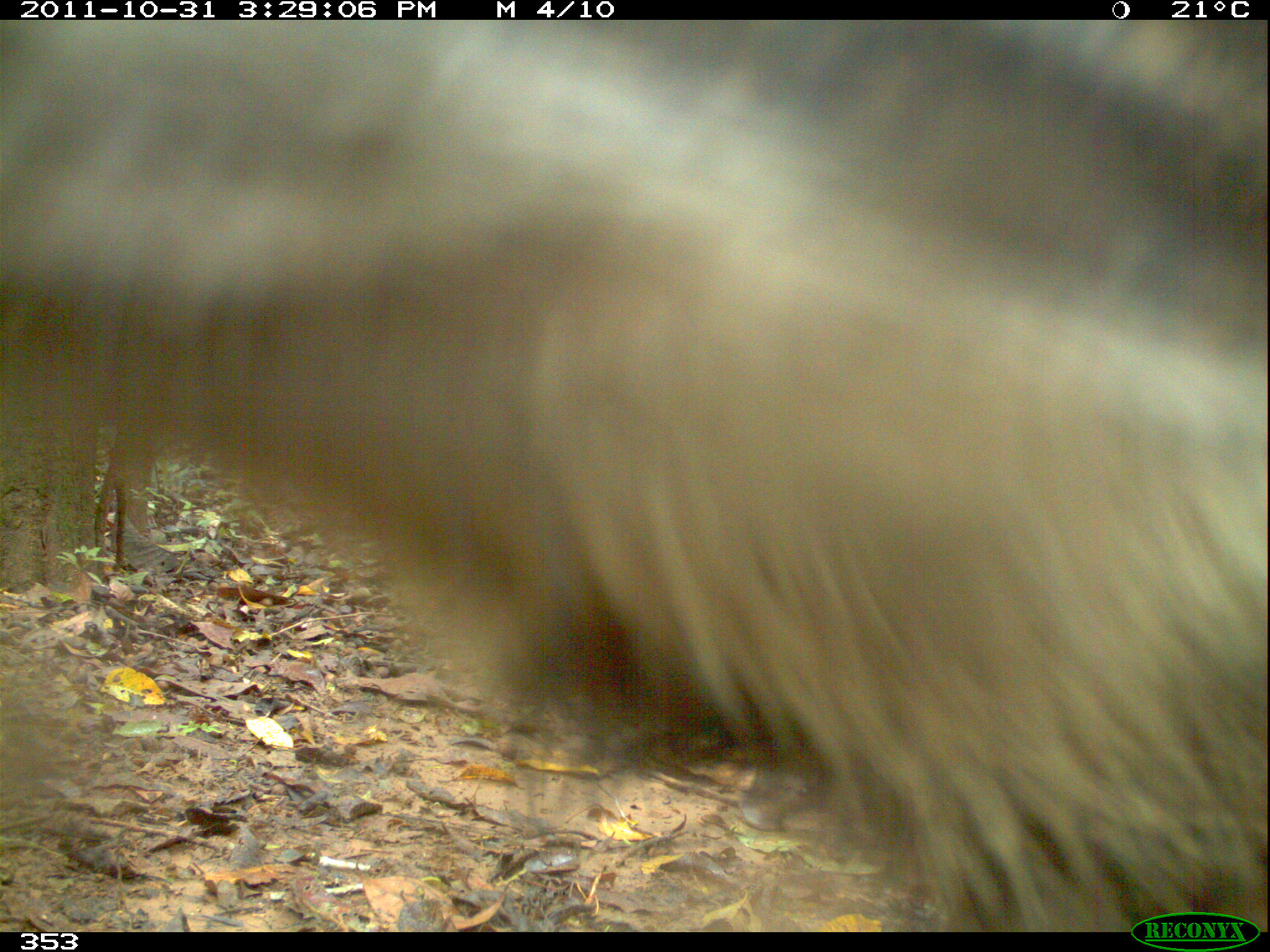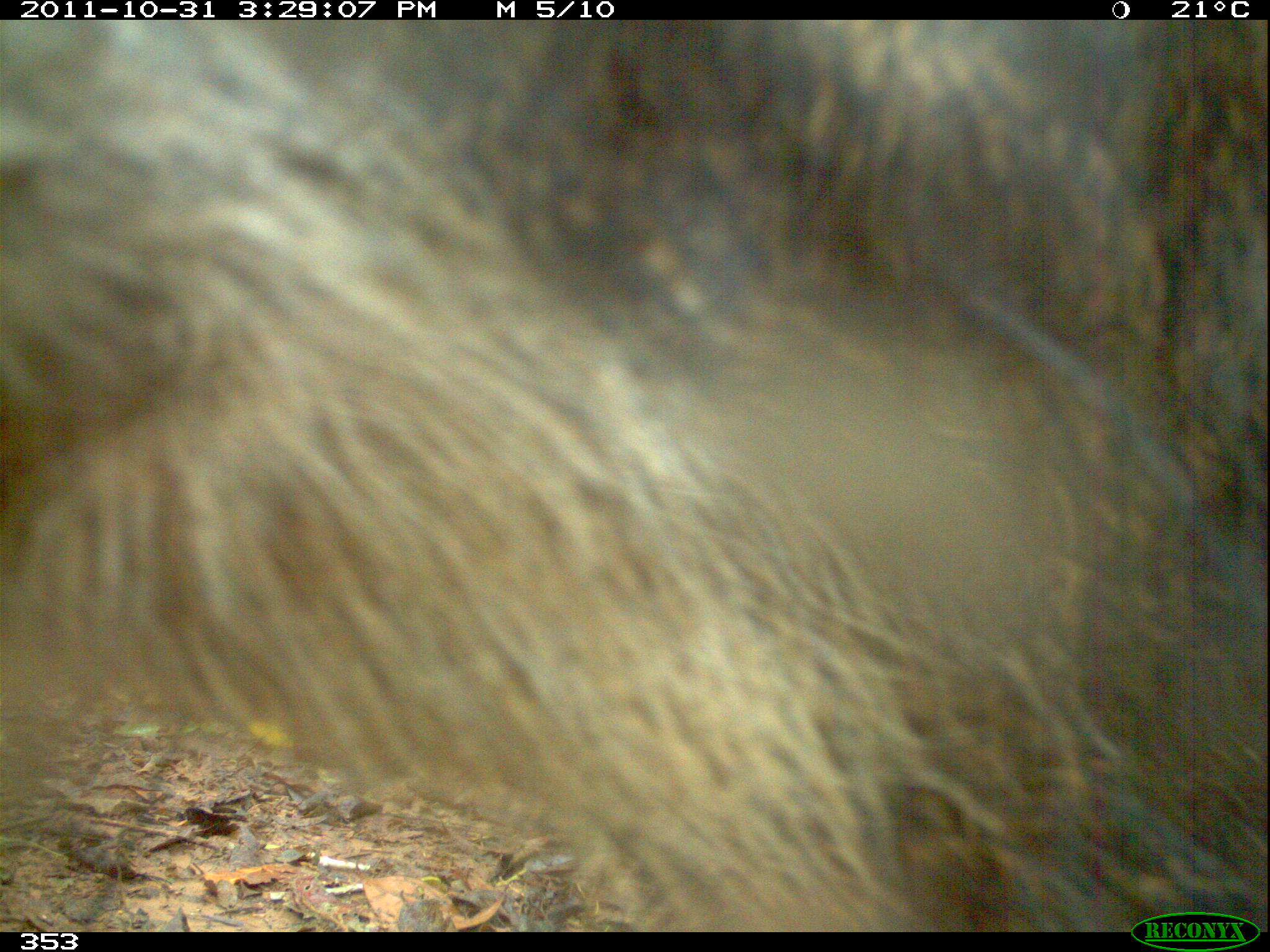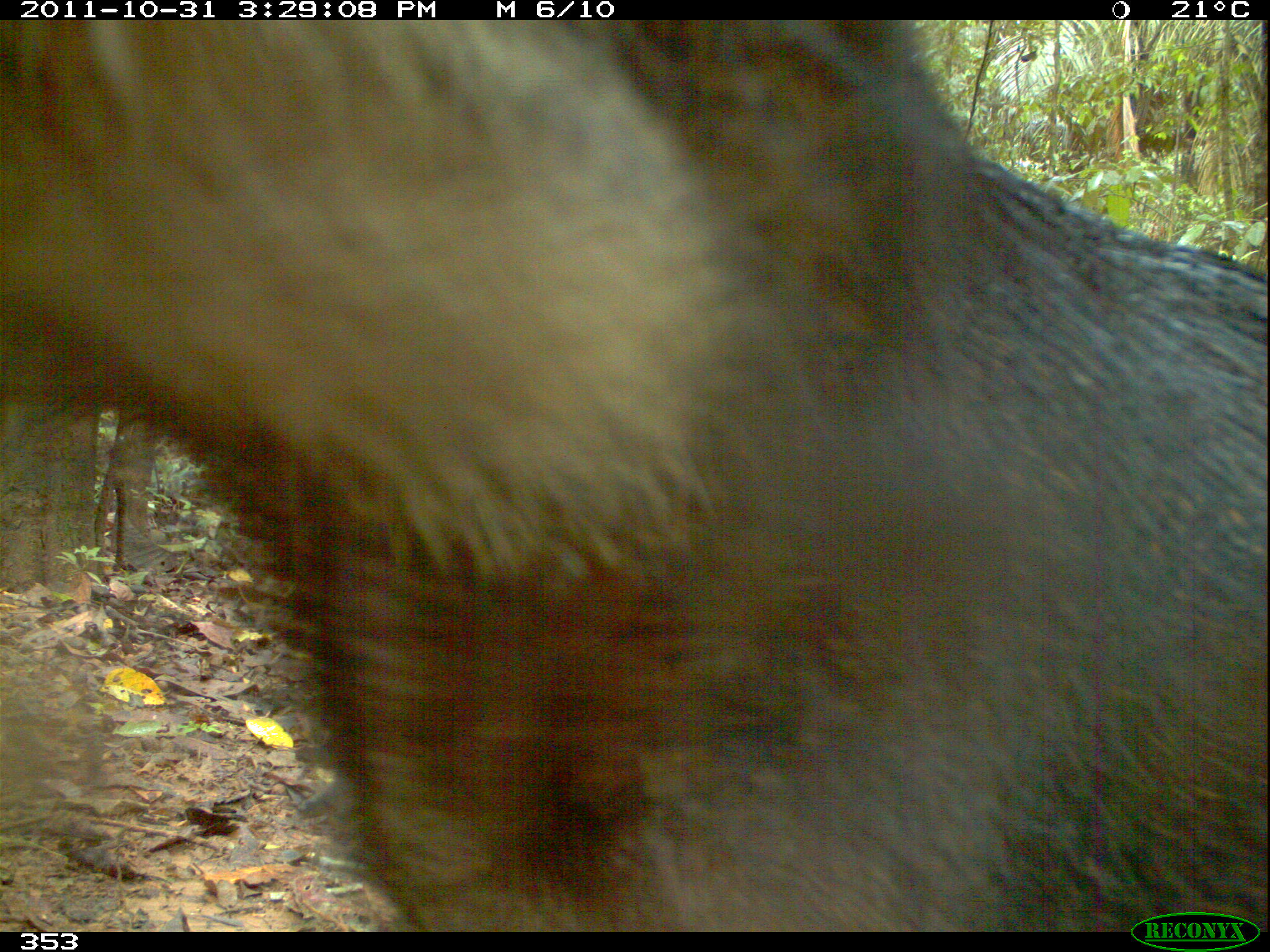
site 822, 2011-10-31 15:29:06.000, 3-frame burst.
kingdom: Animalia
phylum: Chordata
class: Mammalia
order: Artiodactyla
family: Tayassuidae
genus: Tayassu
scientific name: Tayassu pecari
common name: white-lipped peccary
Tayassu pecari (white-lipped peccary).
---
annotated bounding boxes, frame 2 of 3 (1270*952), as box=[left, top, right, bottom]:
tayassu pecari: box=[0, 19, 1268, 932]